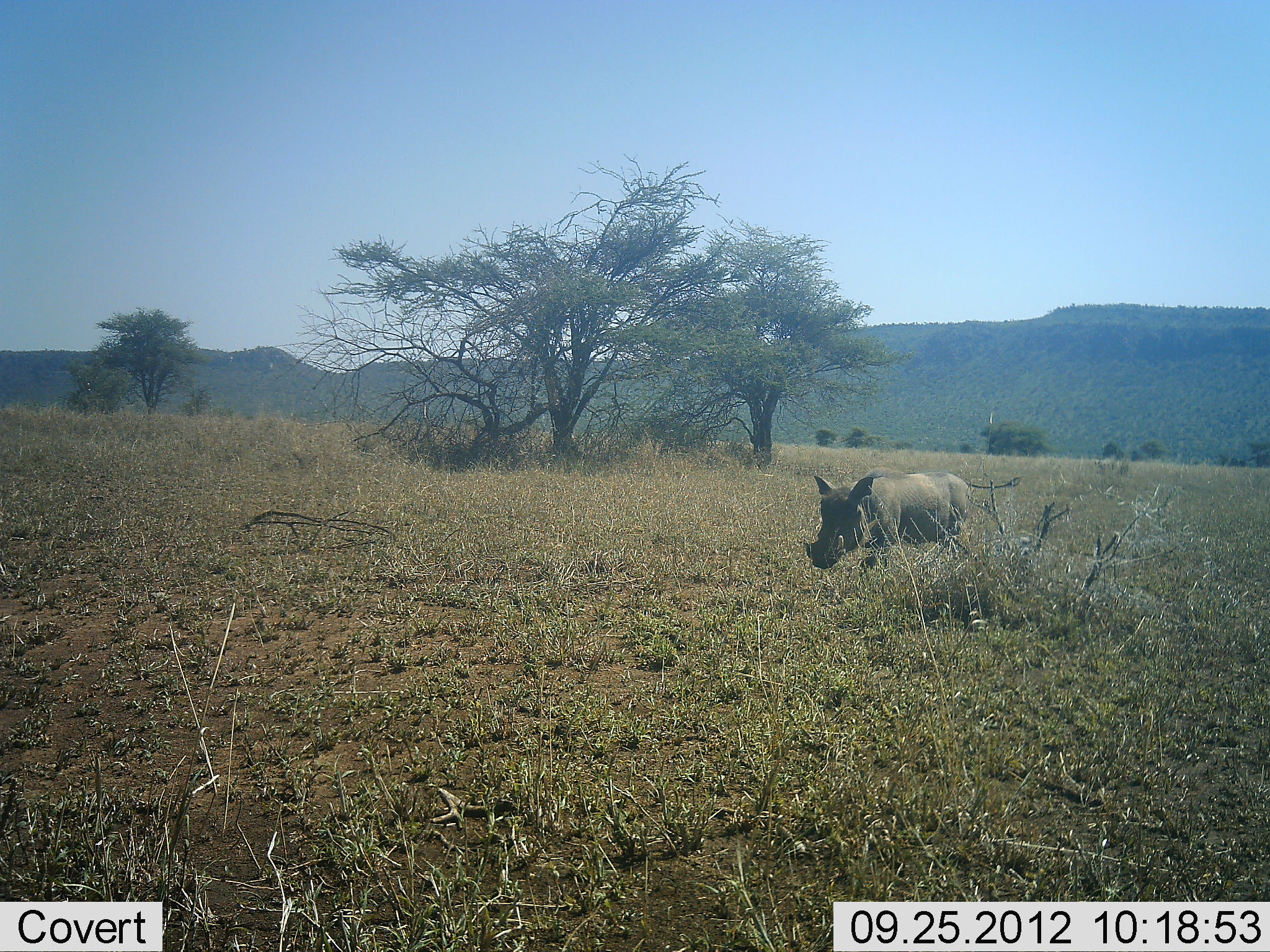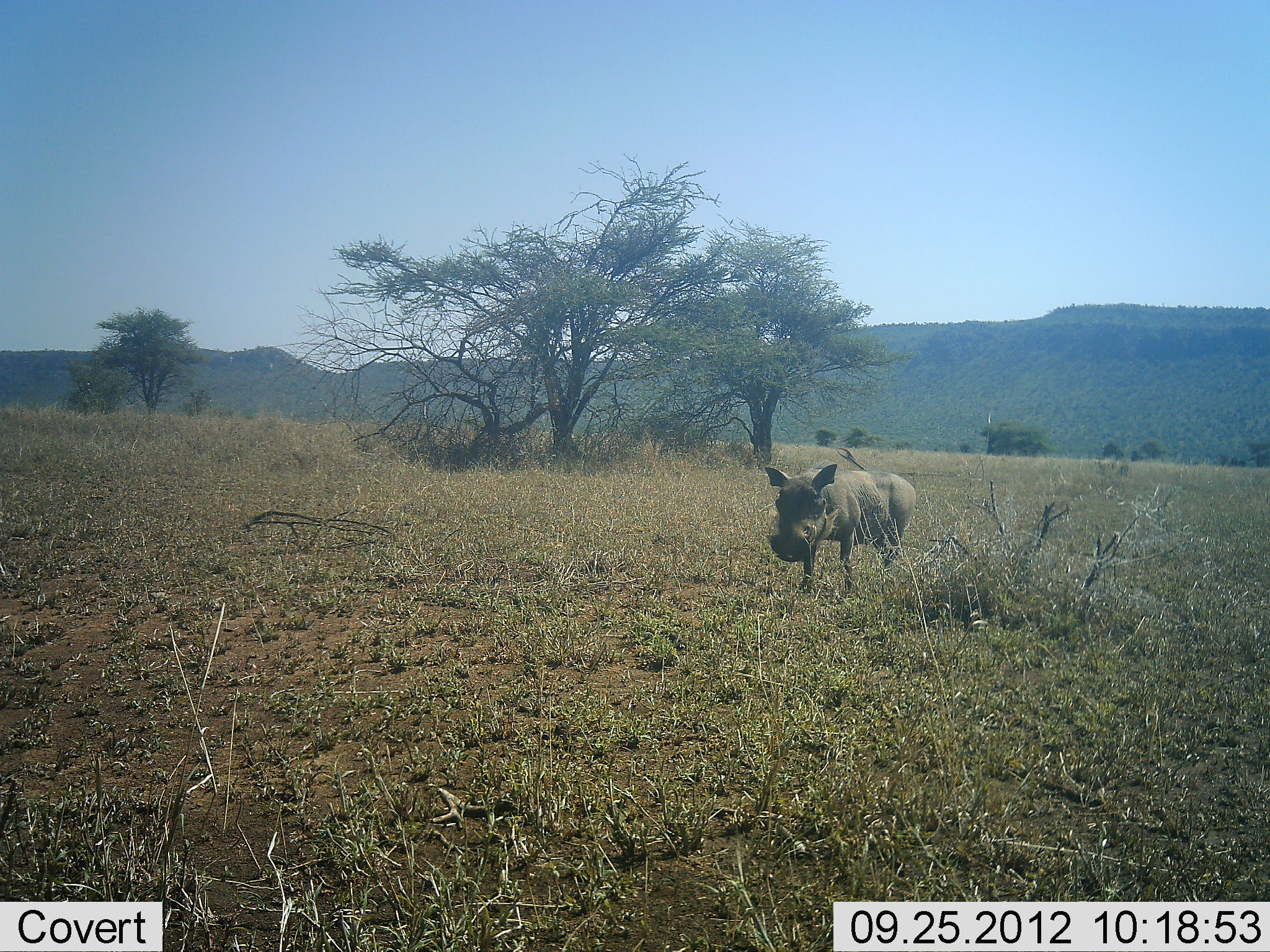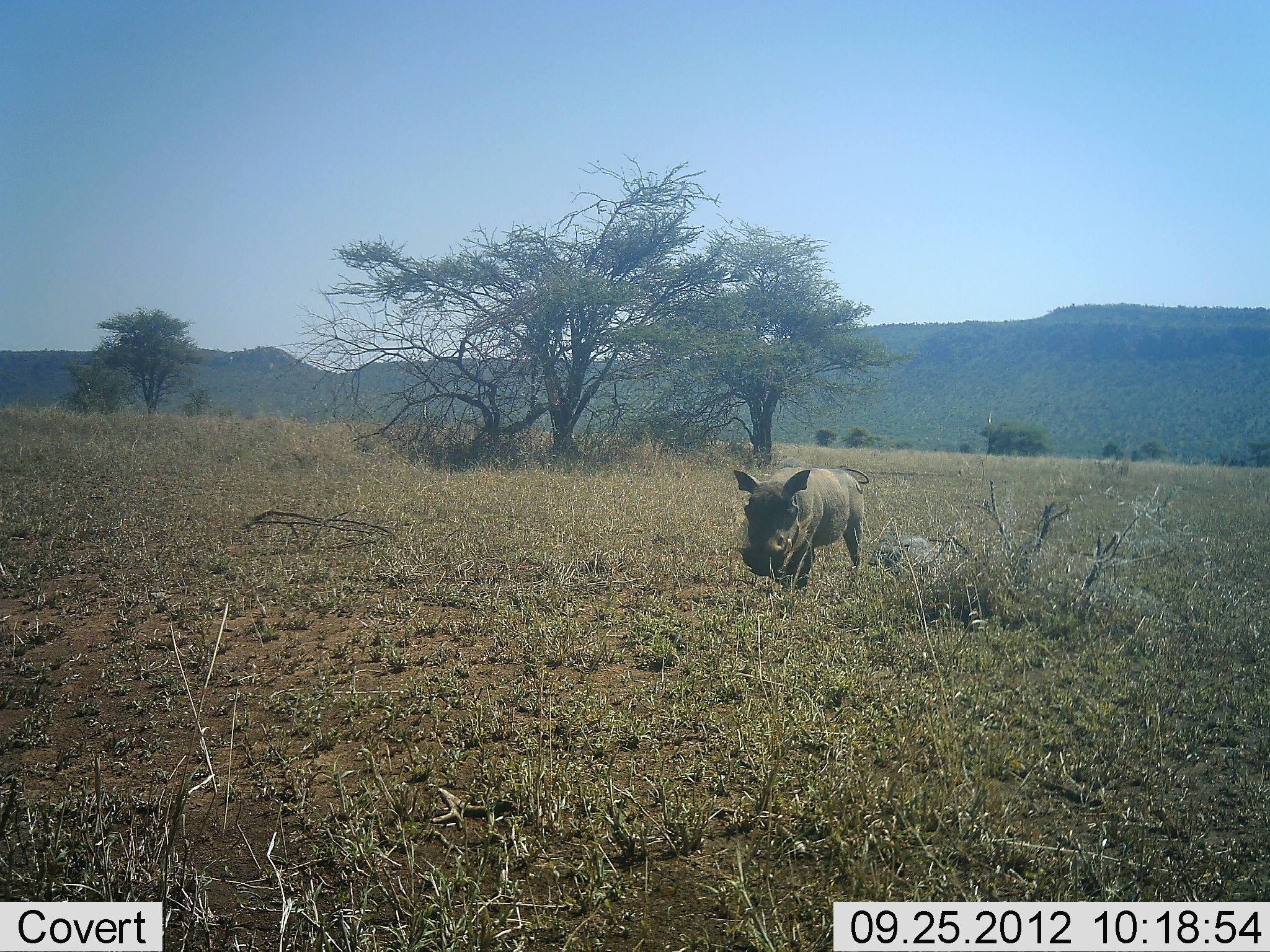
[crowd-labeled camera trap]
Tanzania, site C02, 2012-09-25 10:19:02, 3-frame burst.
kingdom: Animalia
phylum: Chordata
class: Mammalia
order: Artiodactyla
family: Suidae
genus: Phacochoerus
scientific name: Phacochoerus africanus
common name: warthog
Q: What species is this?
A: Warthog (Phacochoerus africanus).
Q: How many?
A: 1.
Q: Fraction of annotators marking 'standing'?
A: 10%.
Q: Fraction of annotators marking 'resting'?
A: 0%.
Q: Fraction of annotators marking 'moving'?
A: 100%.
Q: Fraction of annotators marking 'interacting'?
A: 0%.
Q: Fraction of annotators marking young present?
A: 0%.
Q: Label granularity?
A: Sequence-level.